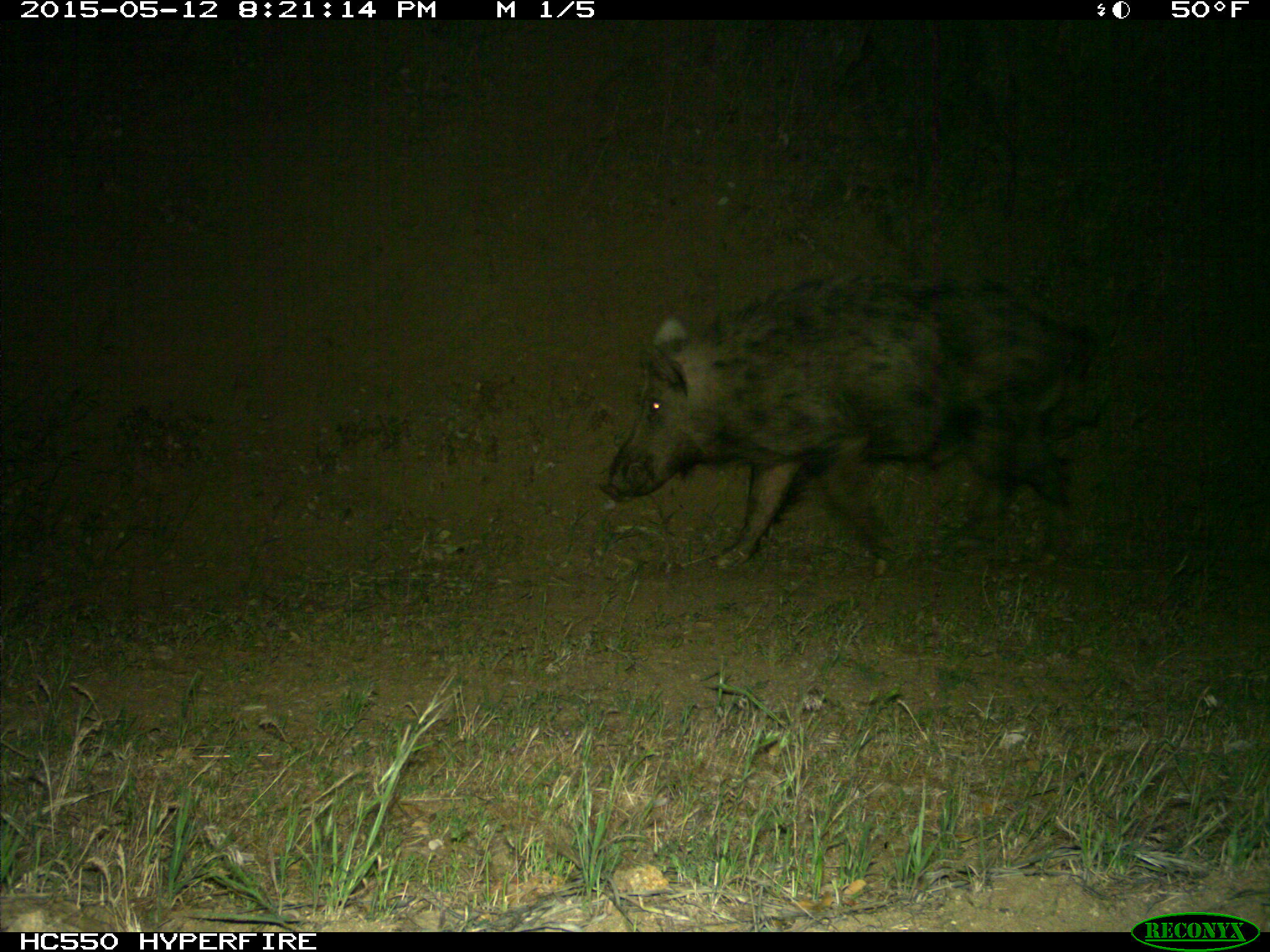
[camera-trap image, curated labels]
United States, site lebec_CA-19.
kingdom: Animalia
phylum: Chordata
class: Mammalia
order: Artiodactyla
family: Suidae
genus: Sus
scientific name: Sus scrofa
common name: wild boar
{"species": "Sus scrofa (wild boar)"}